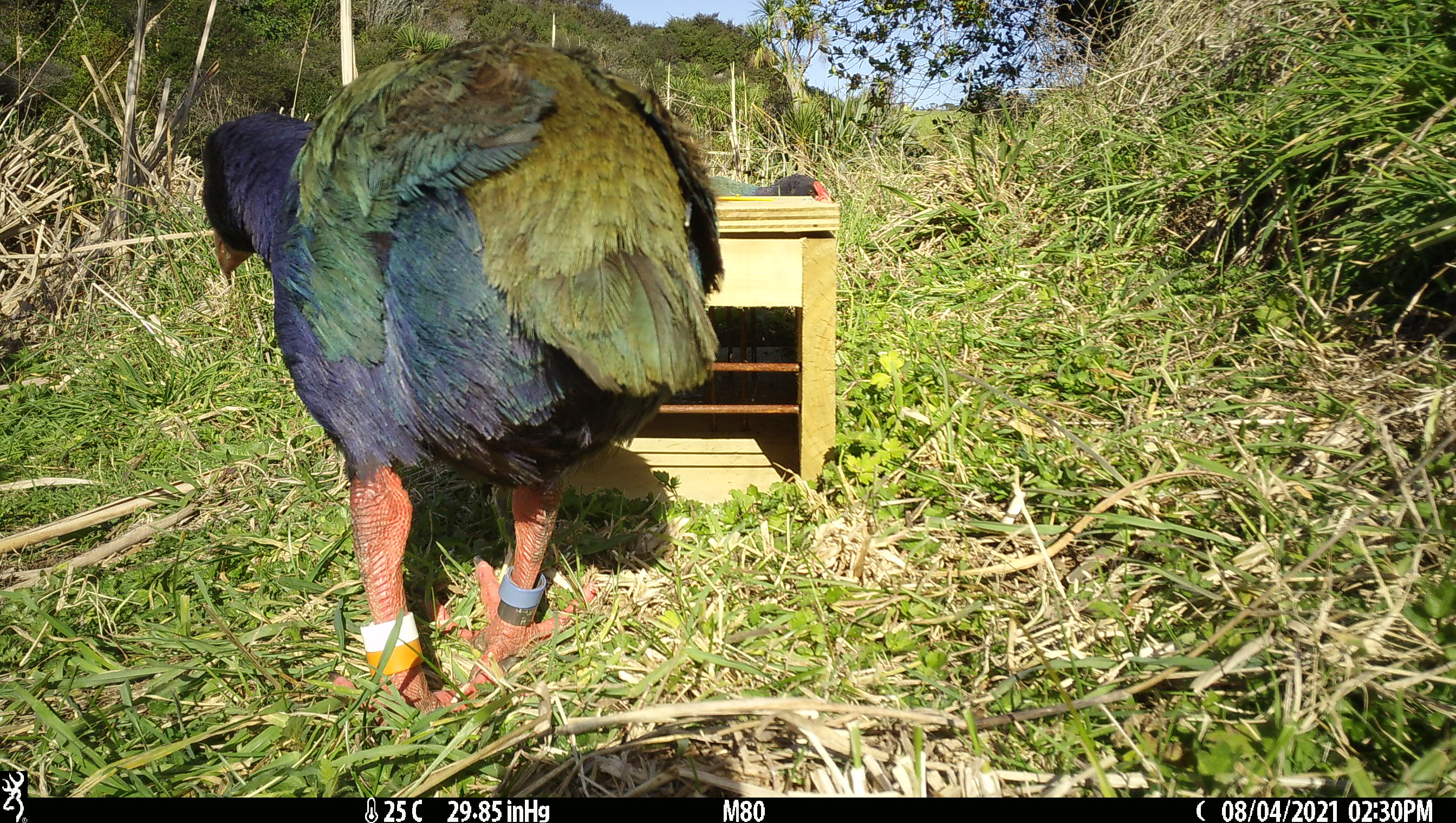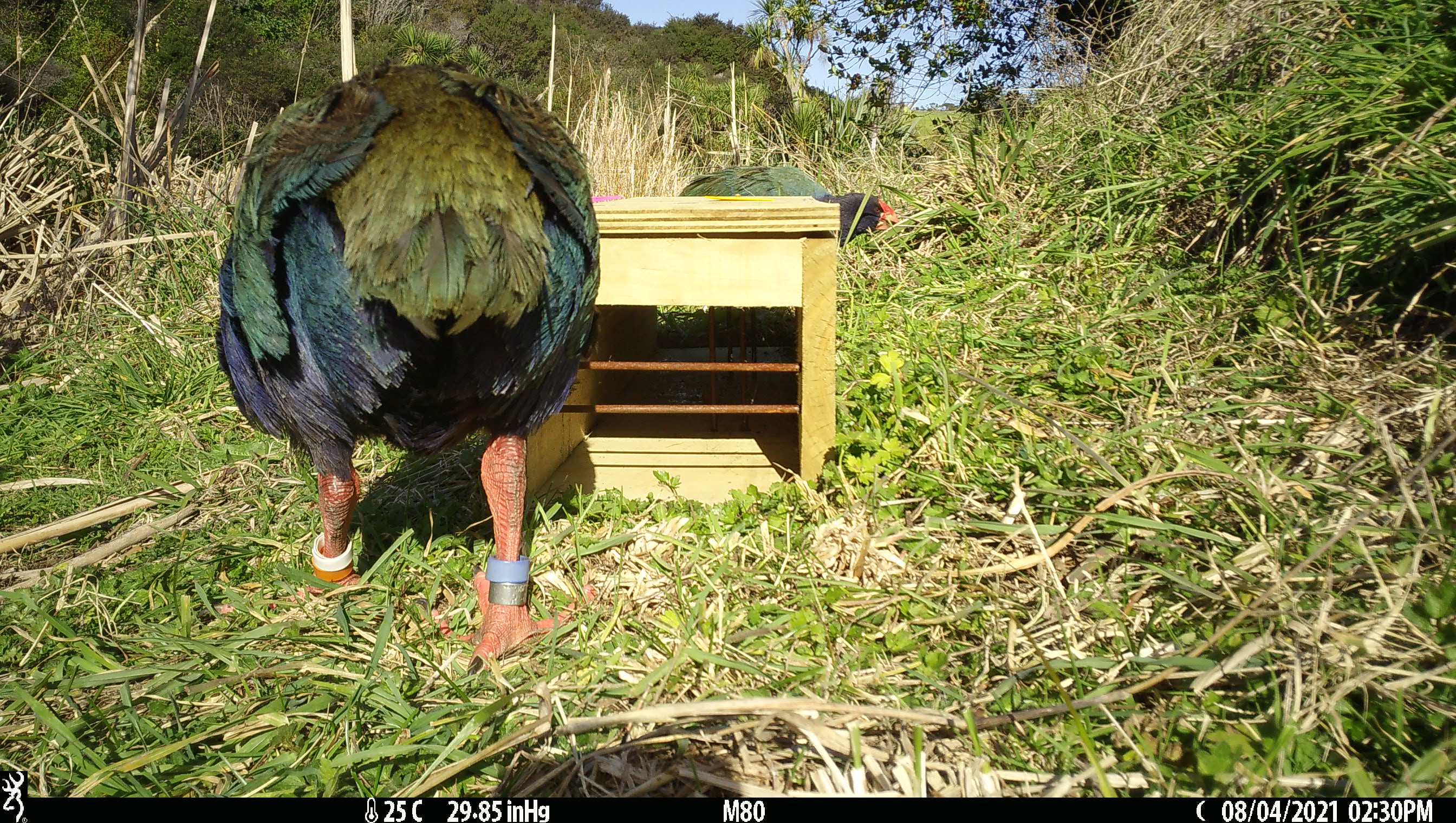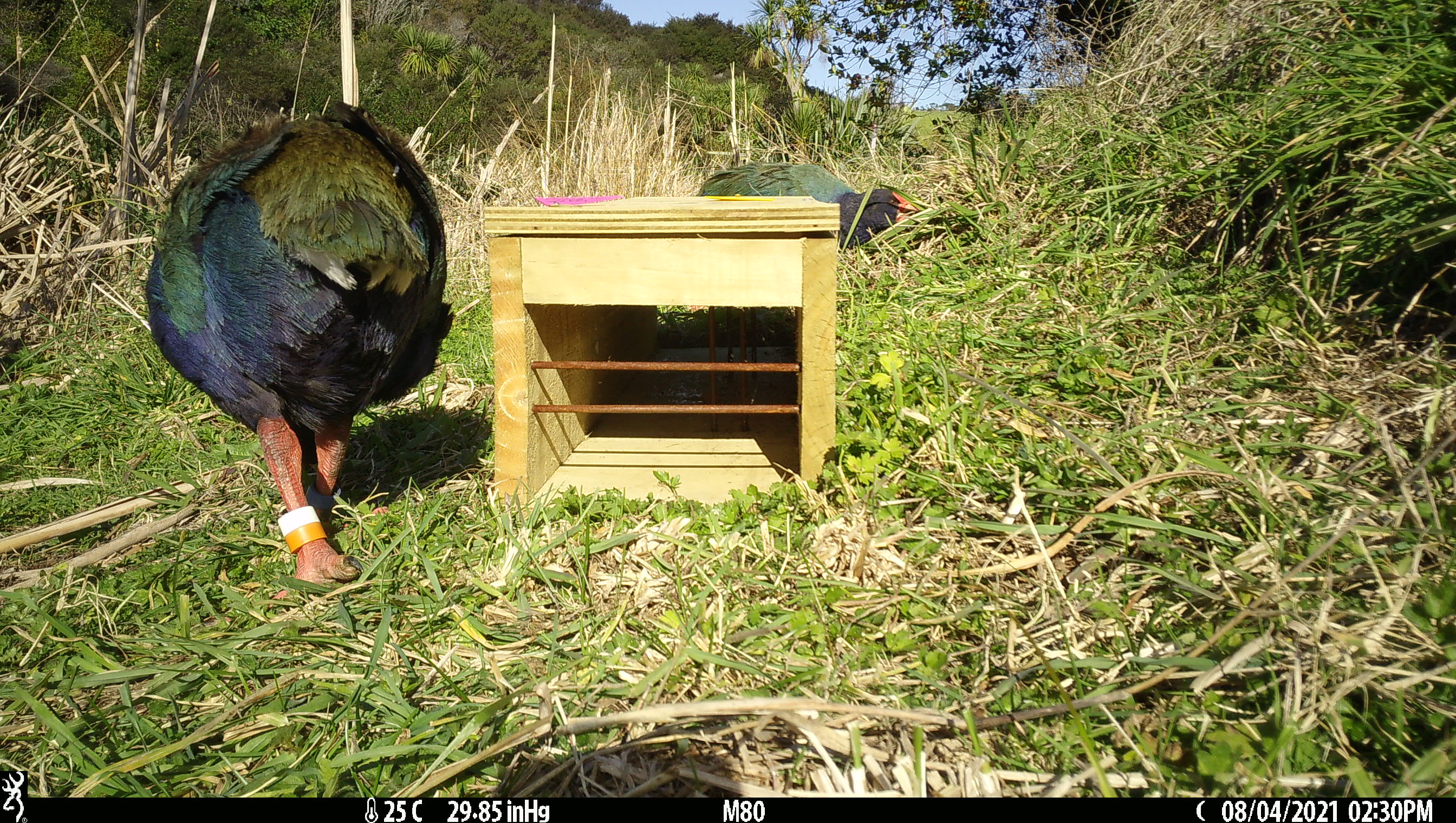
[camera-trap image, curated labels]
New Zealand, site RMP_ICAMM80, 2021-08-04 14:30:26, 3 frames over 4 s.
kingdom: Animalia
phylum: Chordata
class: Aves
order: Gruiformes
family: Rallidae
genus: Porphyrio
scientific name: Porphyrio mantelli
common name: takahe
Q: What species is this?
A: Takahe (Porphyrio mantelli).